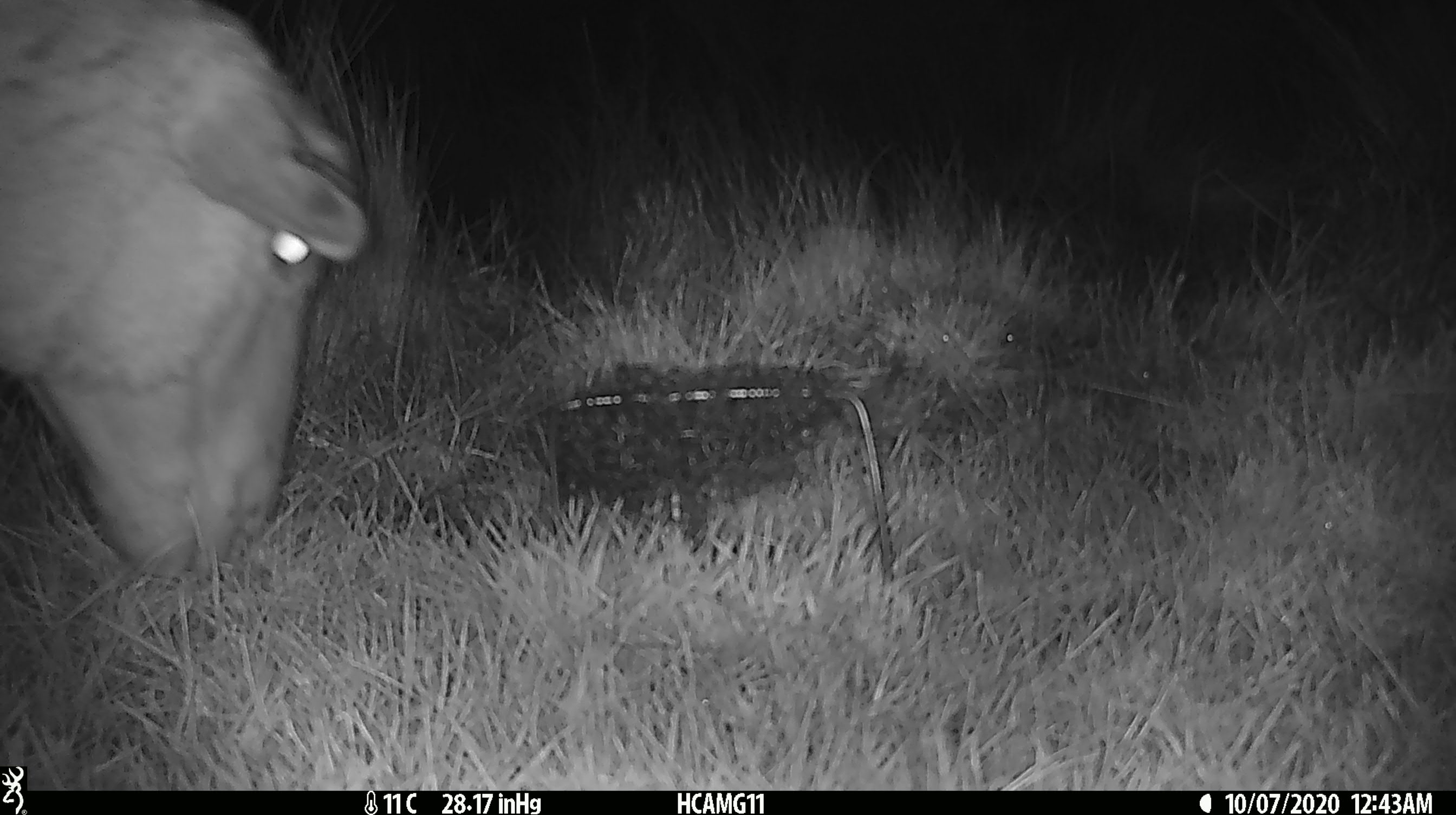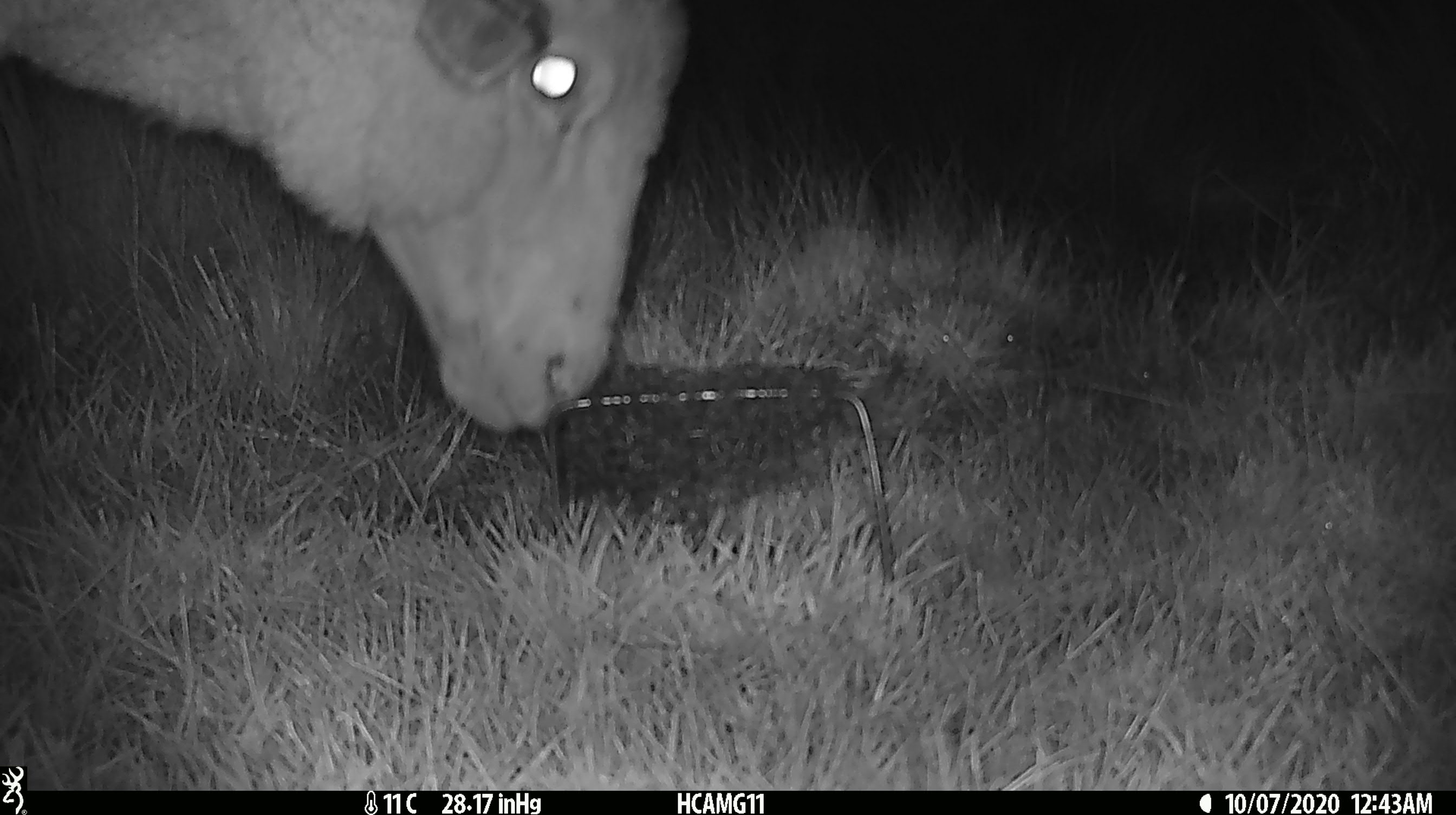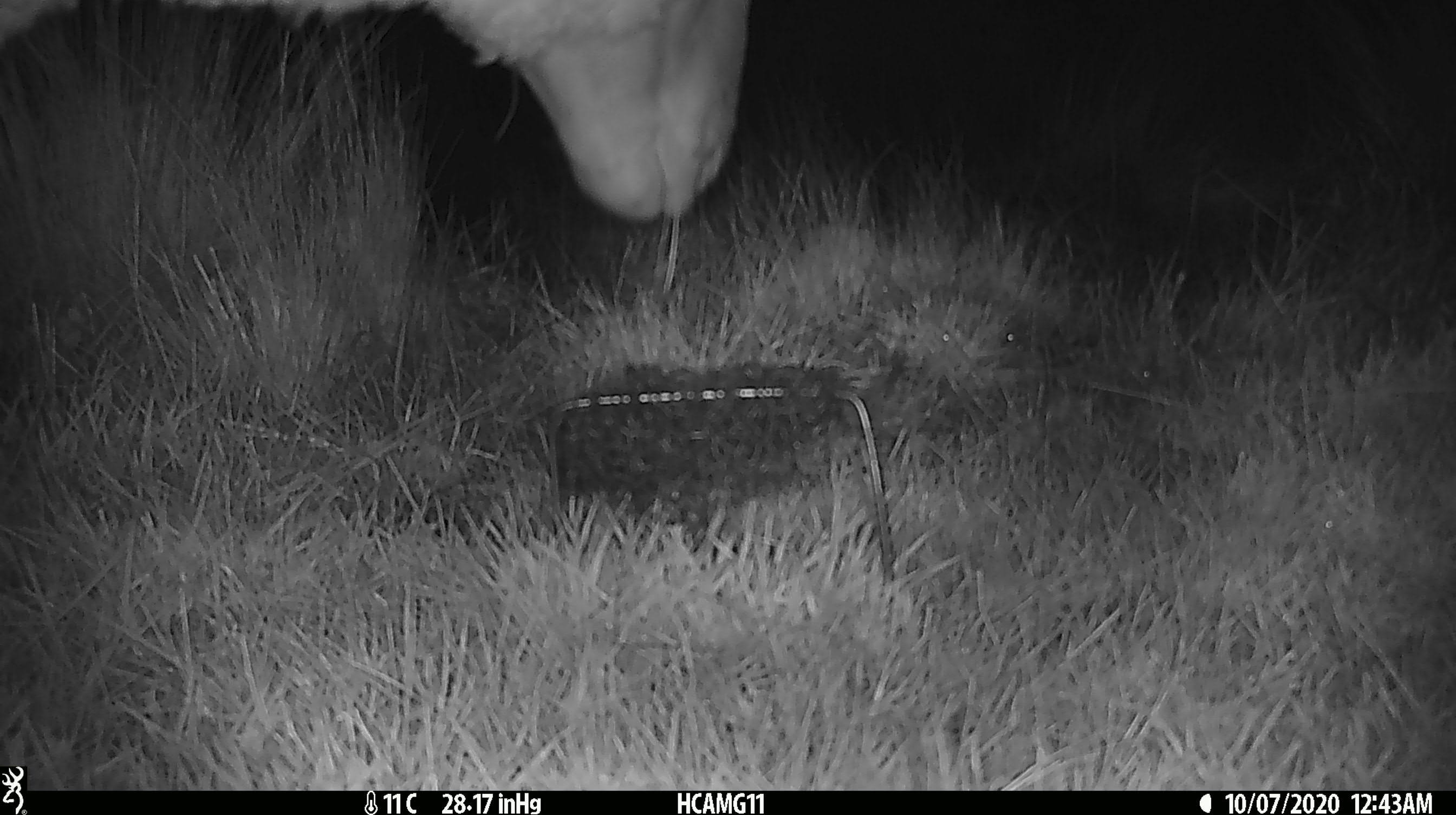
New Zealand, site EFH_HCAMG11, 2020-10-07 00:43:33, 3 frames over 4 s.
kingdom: Animalia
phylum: Chordata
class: Mammalia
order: Artiodactyla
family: Bovidae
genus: Ovis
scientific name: Ovis aries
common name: domestic sheep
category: sheep